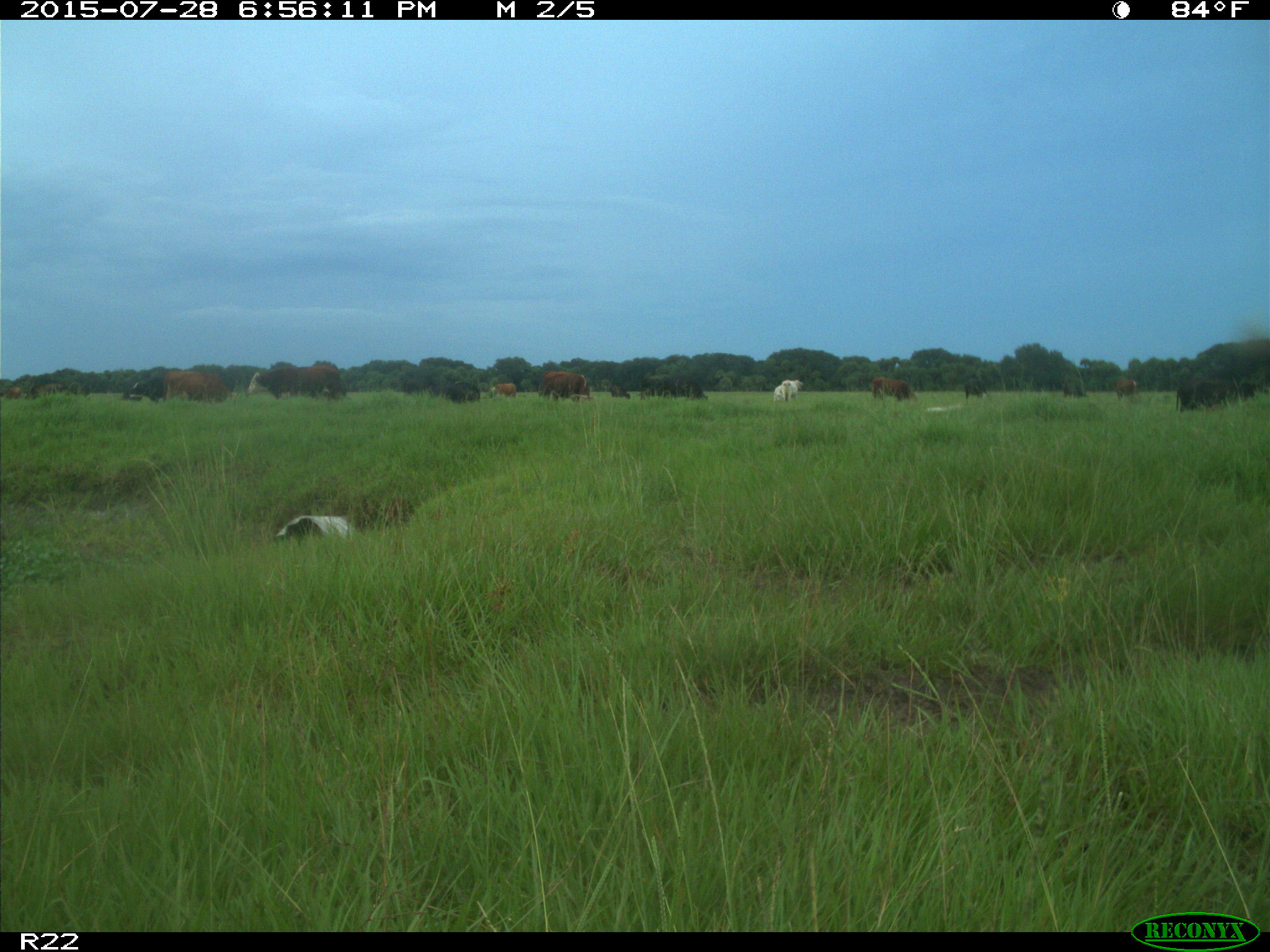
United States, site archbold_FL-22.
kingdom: Animalia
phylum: Chordata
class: Mammalia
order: Artiodactyla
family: Bovidae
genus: Bos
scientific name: Bos taurus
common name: domestic cow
Bos taurus (domestic cow).